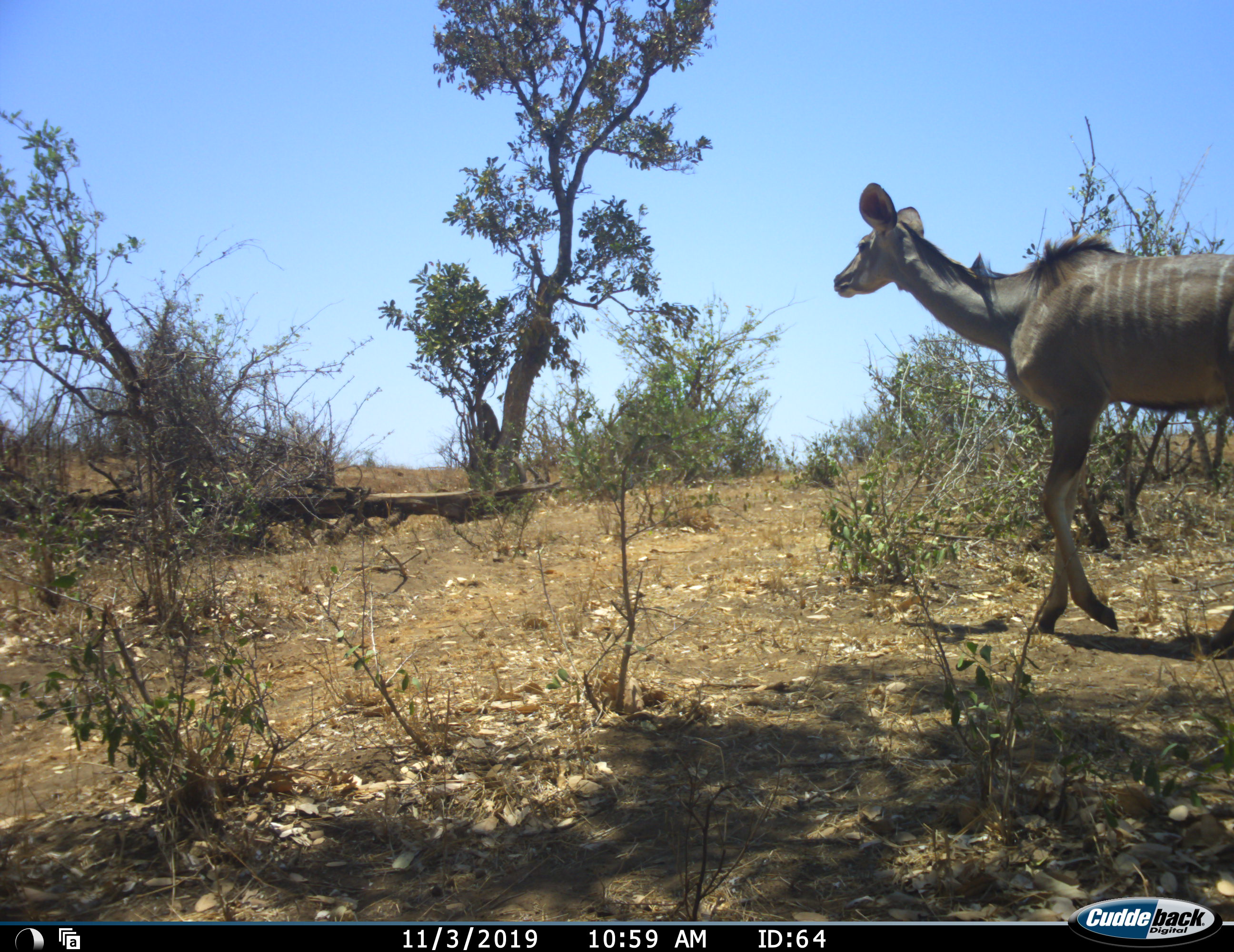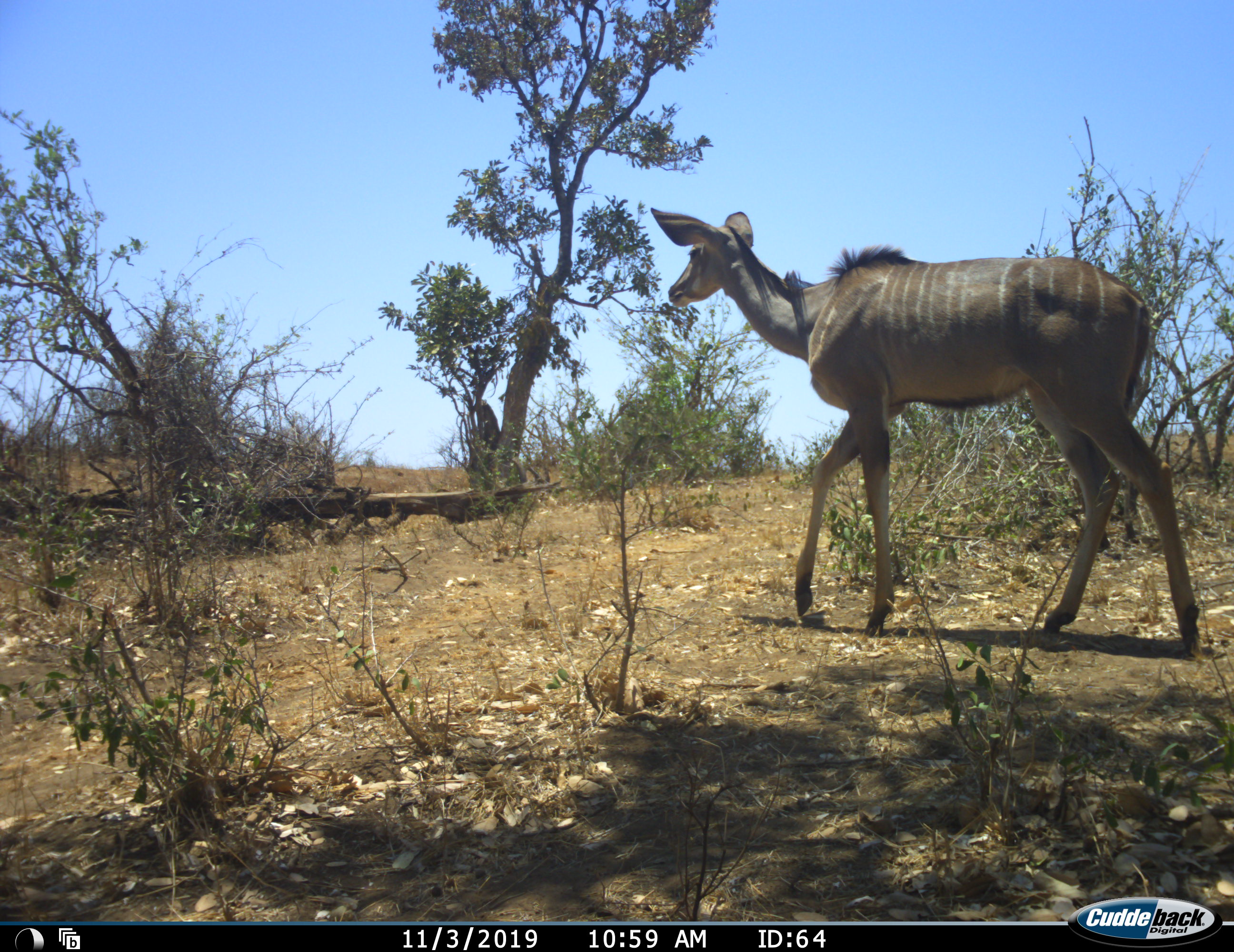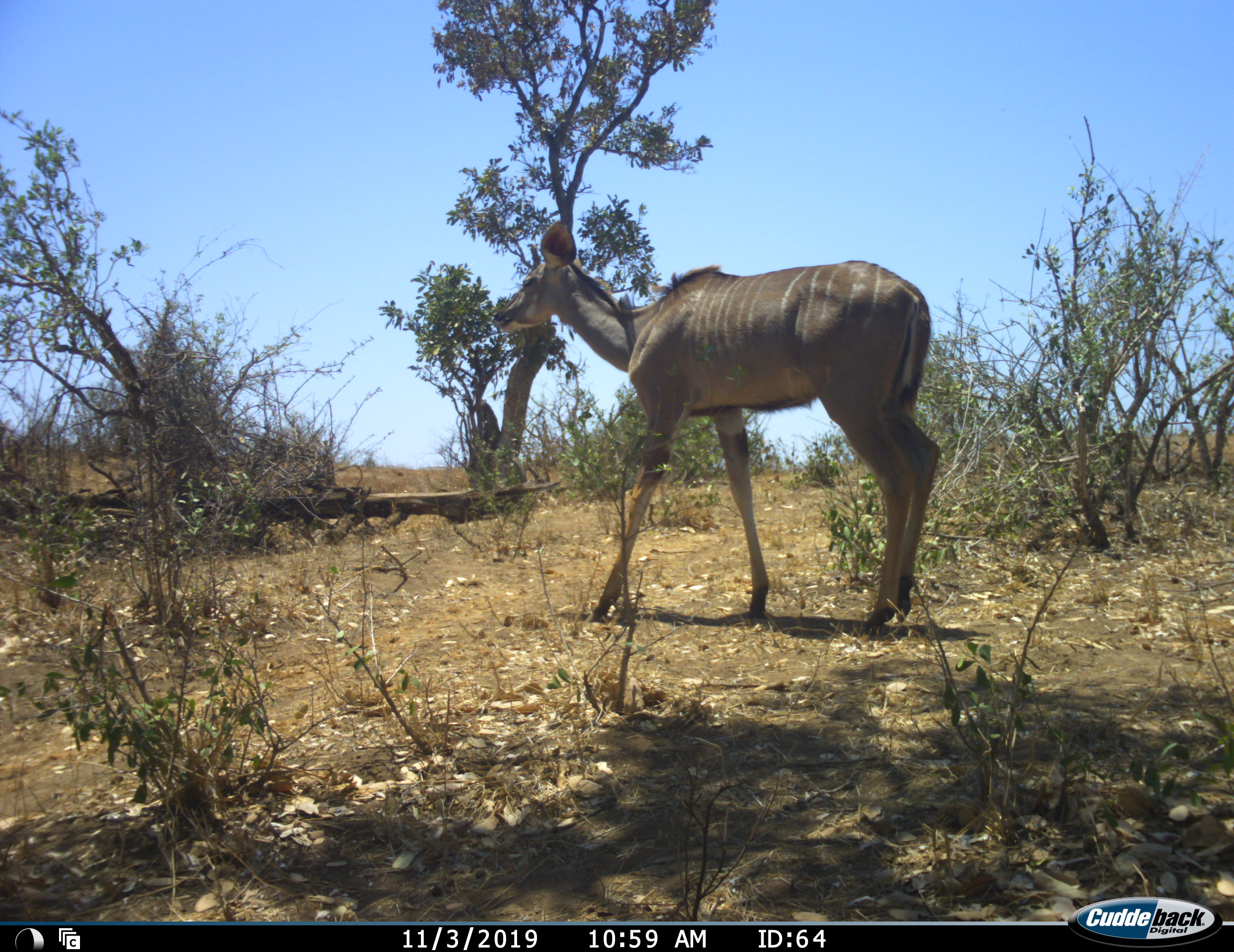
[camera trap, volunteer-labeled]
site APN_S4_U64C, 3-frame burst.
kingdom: Animalia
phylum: Chordata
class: Mammalia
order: Artiodactyla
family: Bovidae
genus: Tragelaphus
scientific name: Tragelaphus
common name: kudu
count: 1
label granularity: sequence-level